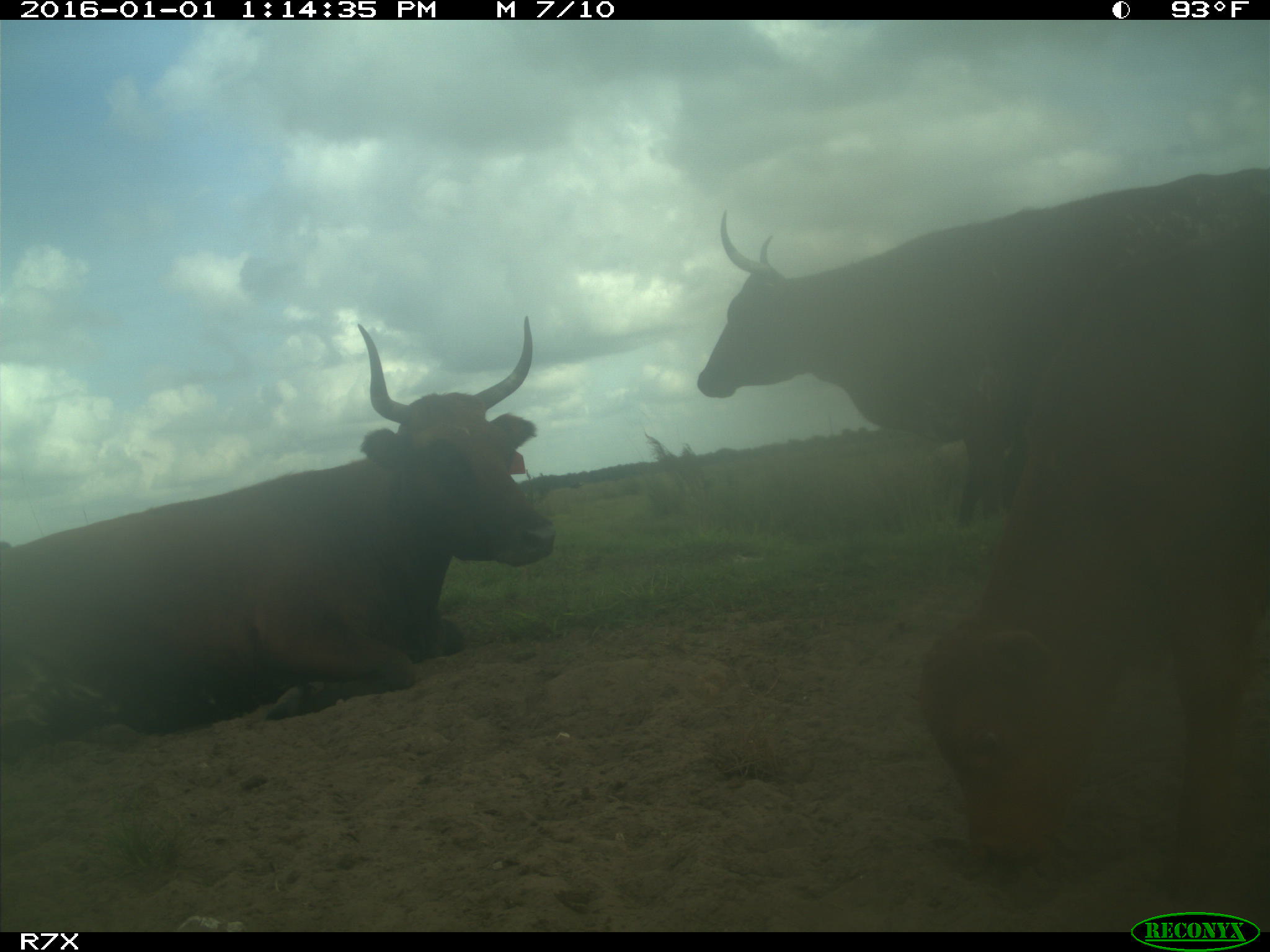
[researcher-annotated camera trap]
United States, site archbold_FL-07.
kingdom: Animalia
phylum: Chordata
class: Mammalia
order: Artiodactyla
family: Bovidae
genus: Bos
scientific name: Bos taurus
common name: domestic cow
Bos taurus (domestic cow).